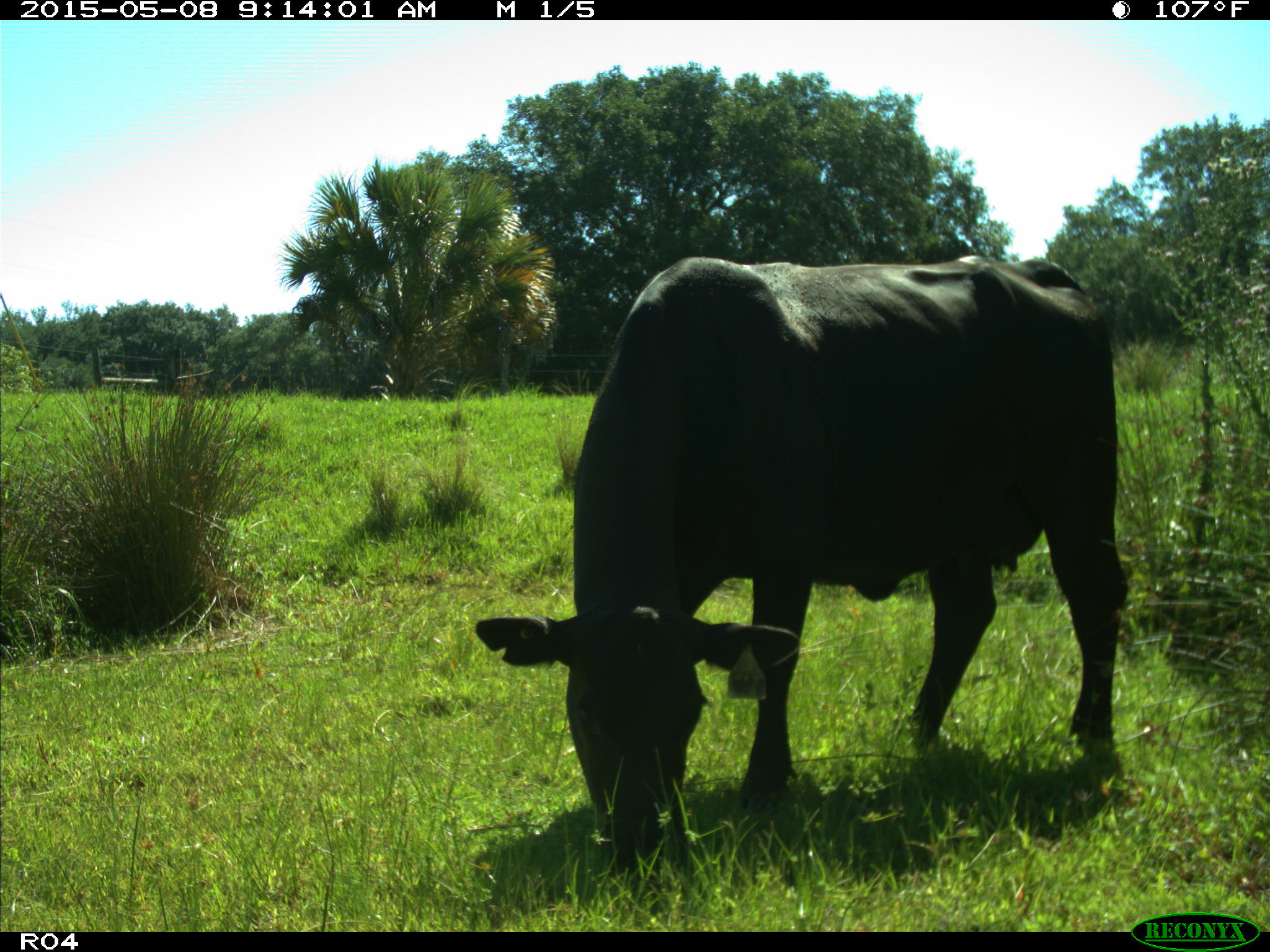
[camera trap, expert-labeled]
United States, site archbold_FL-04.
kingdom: Animalia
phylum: Chordata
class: Mammalia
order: Artiodactyla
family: Bovidae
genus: Bos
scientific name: Bos taurus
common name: domestic cow